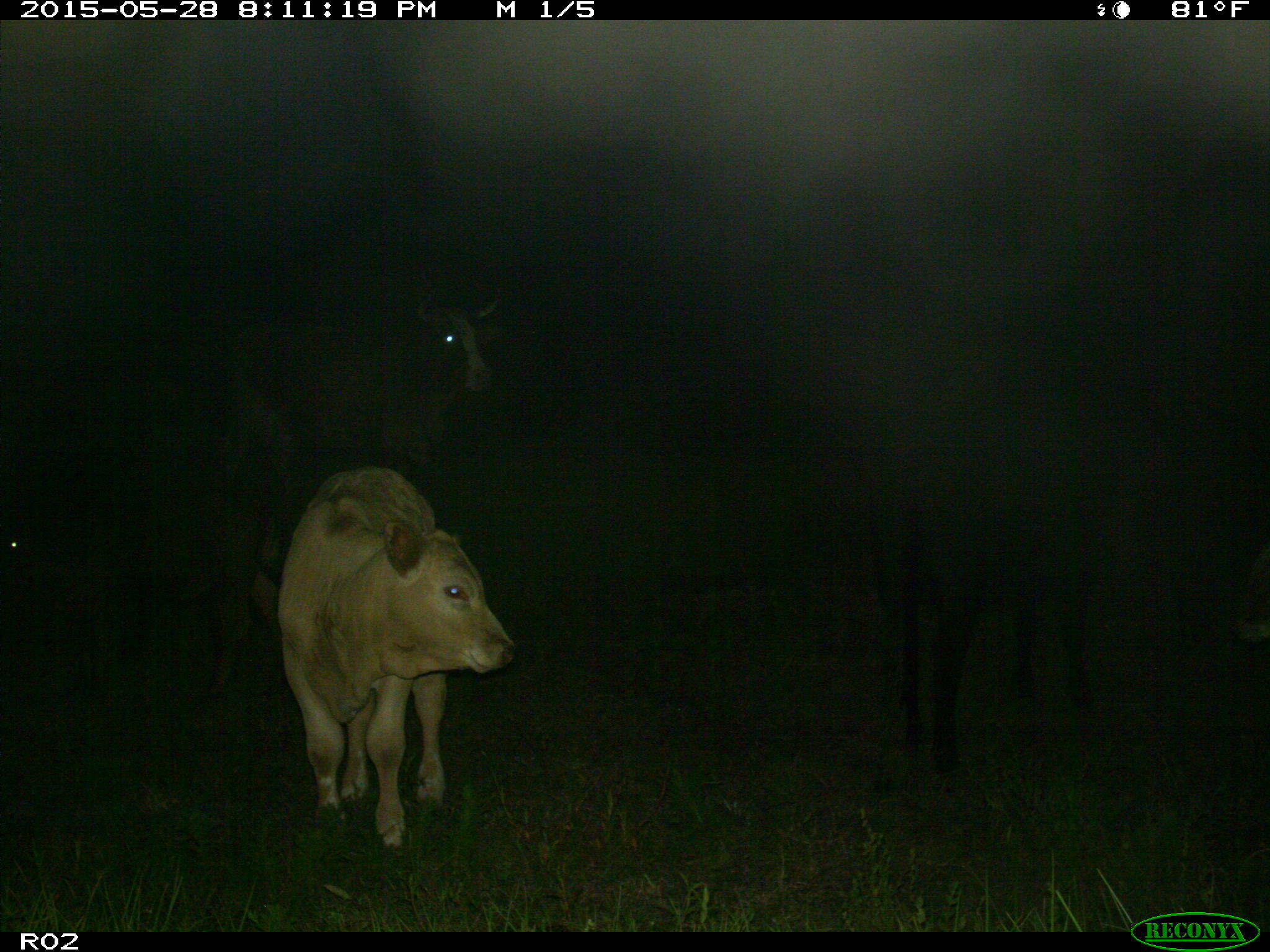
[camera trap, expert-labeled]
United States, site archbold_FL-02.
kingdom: Animalia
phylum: Chordata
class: Mammalia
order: Artiodactyla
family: Bovidae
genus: Bos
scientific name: Bos taurus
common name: domestic cow